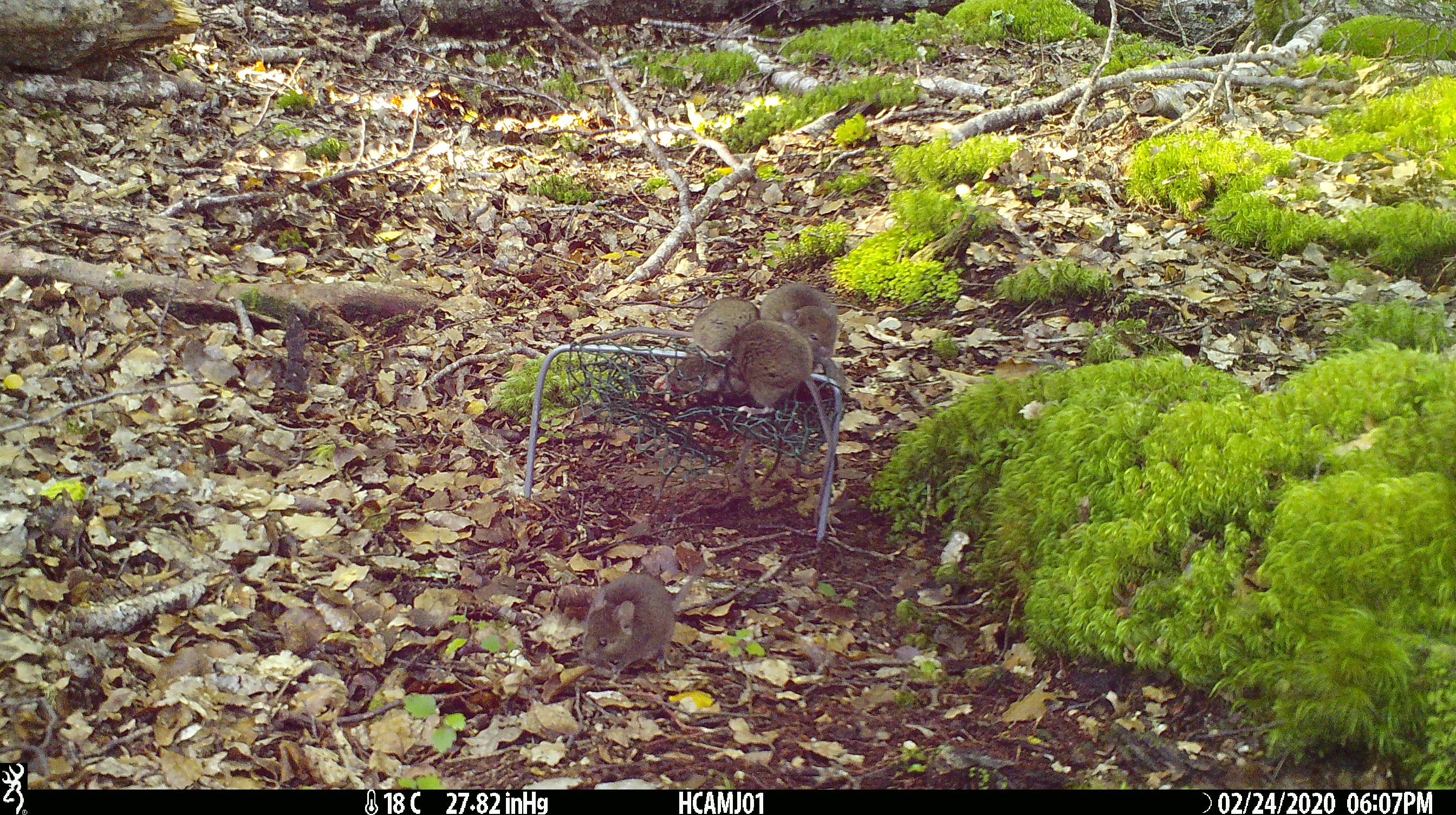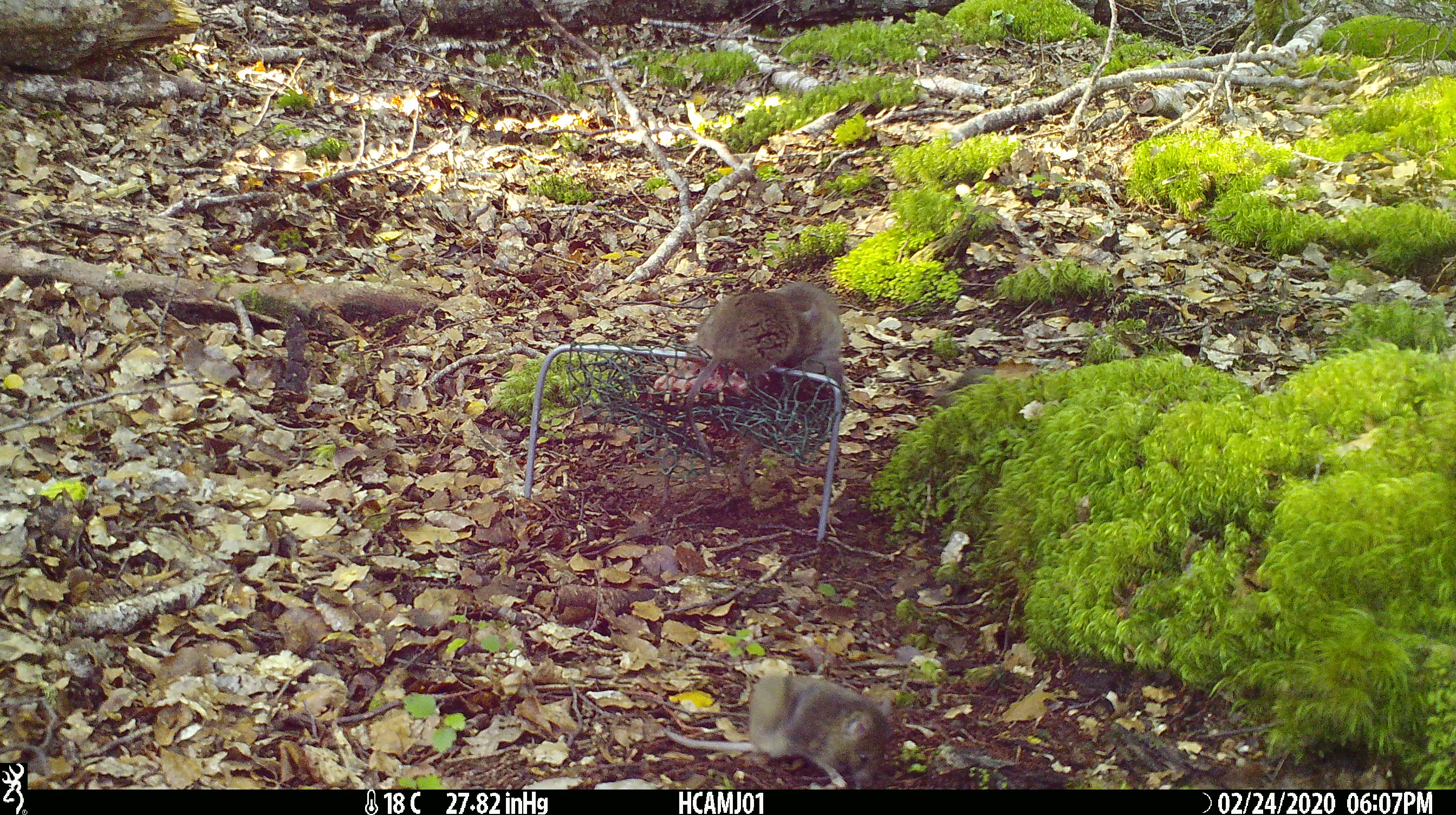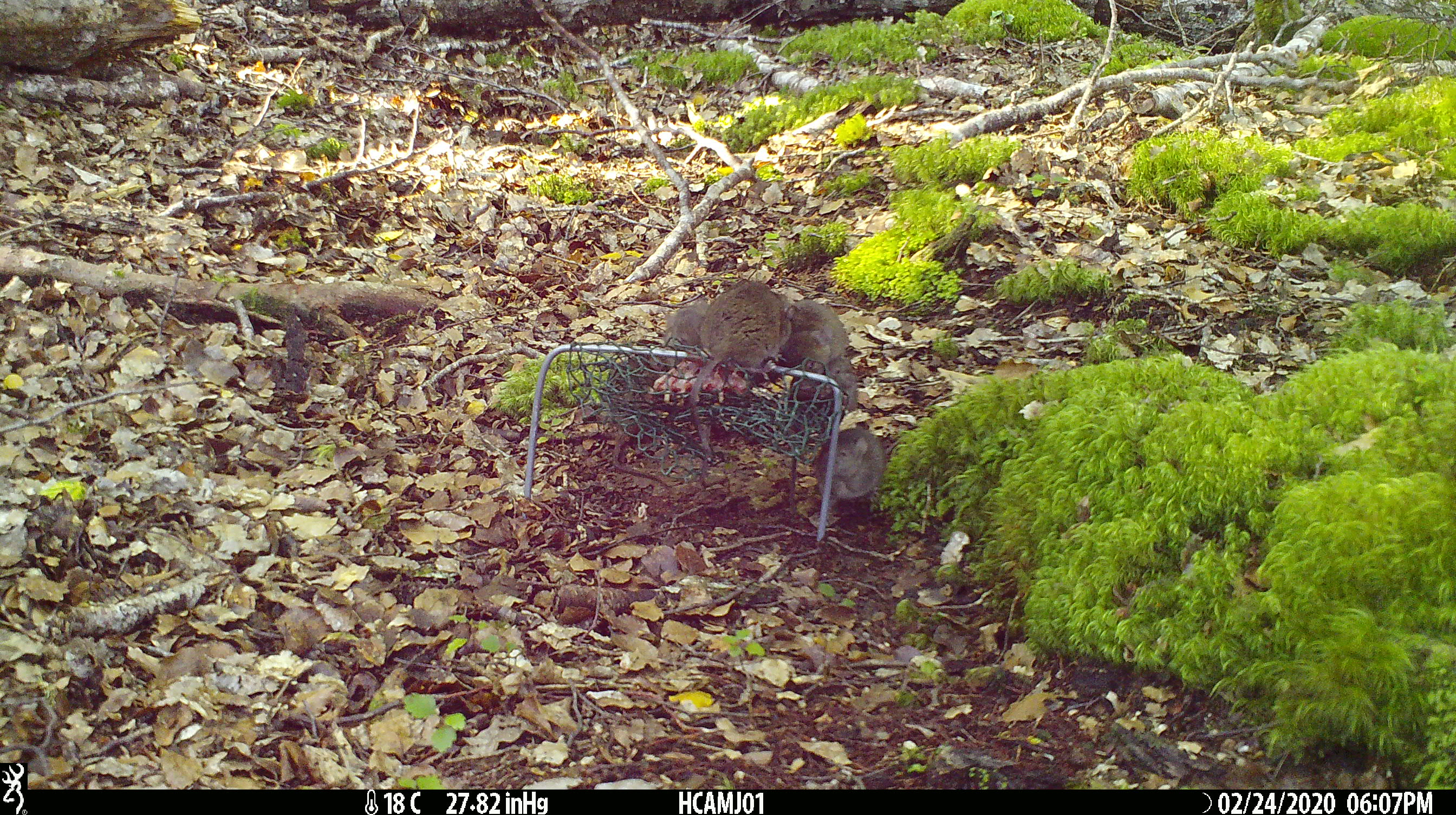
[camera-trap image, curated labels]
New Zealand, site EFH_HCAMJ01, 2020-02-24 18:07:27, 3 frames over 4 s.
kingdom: Animalia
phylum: Chordata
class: Mammalia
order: Rodentia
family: Muridae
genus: Mus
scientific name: Mus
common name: mouse